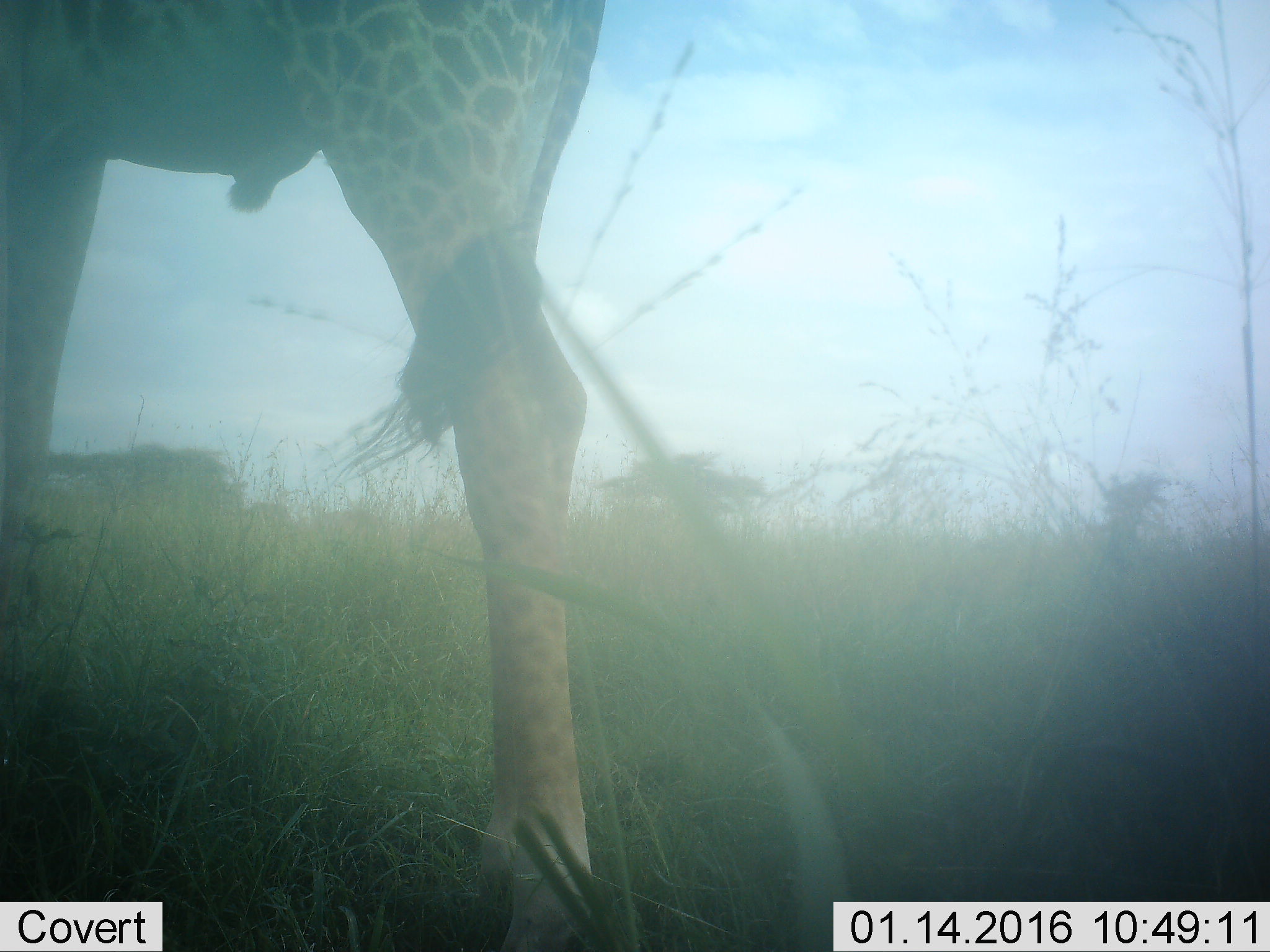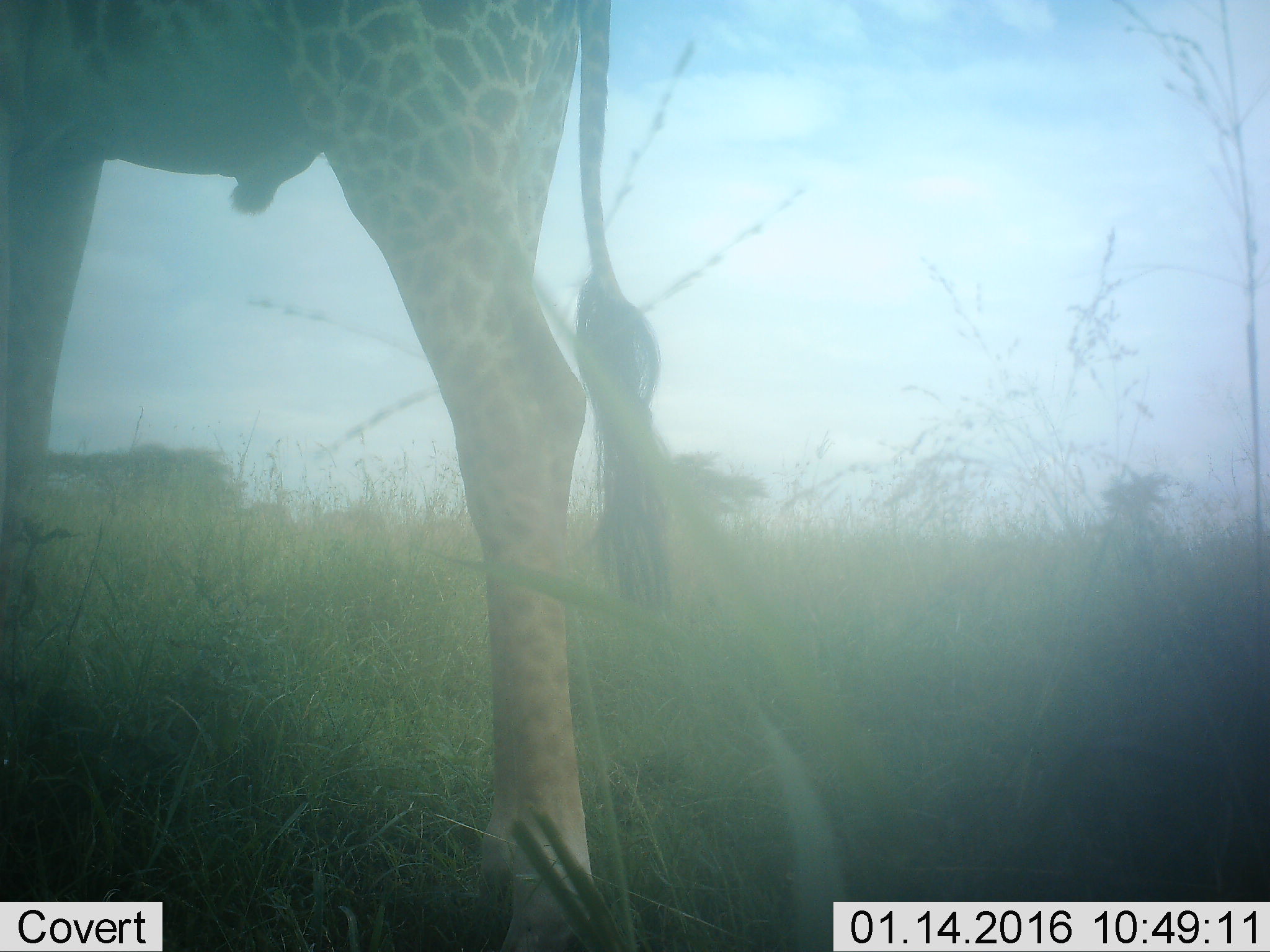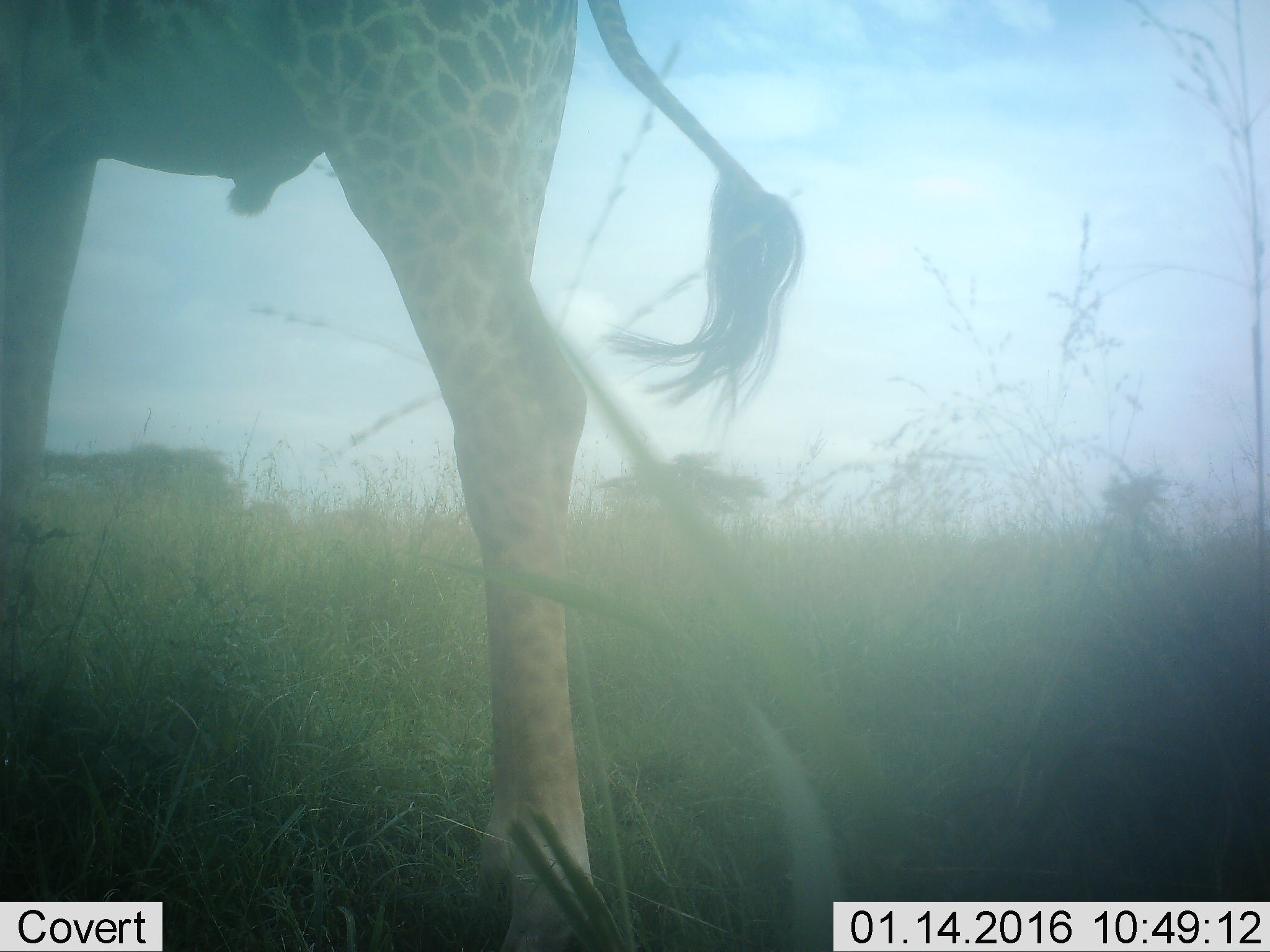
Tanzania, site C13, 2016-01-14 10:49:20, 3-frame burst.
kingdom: Animalia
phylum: Chordata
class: Mammalia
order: Artiodactyla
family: Giraffidae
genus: Giraffa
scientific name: Giraffa camelopardalis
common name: giraffe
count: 1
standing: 87%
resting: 0%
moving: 7%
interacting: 0%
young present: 0%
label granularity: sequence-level